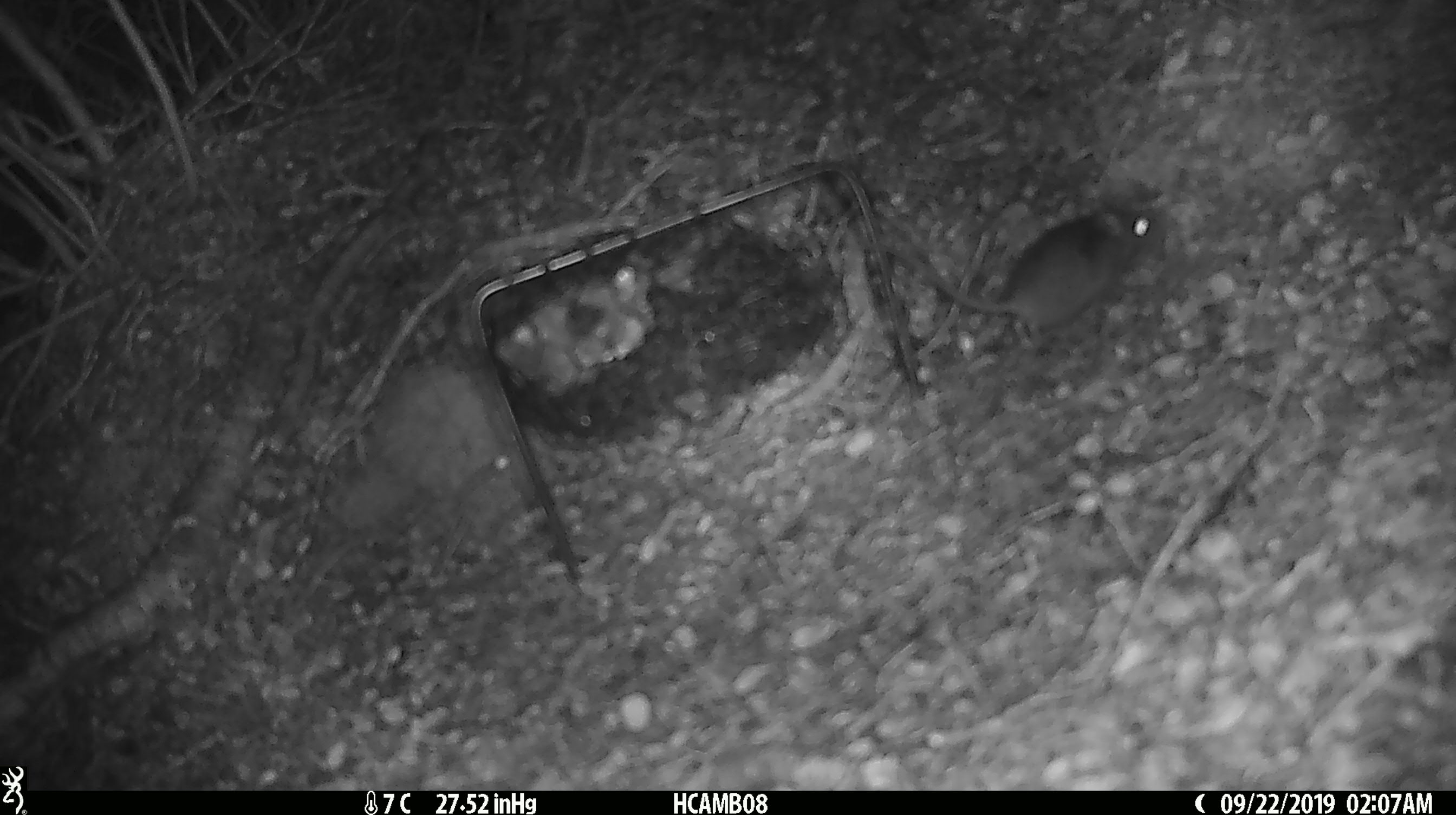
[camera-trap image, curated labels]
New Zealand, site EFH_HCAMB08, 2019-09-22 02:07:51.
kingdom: Animalia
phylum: Chordata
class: Mammalia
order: Rodentia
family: Muridae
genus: Mus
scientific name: Mus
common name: mouse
Mouse (Mus).